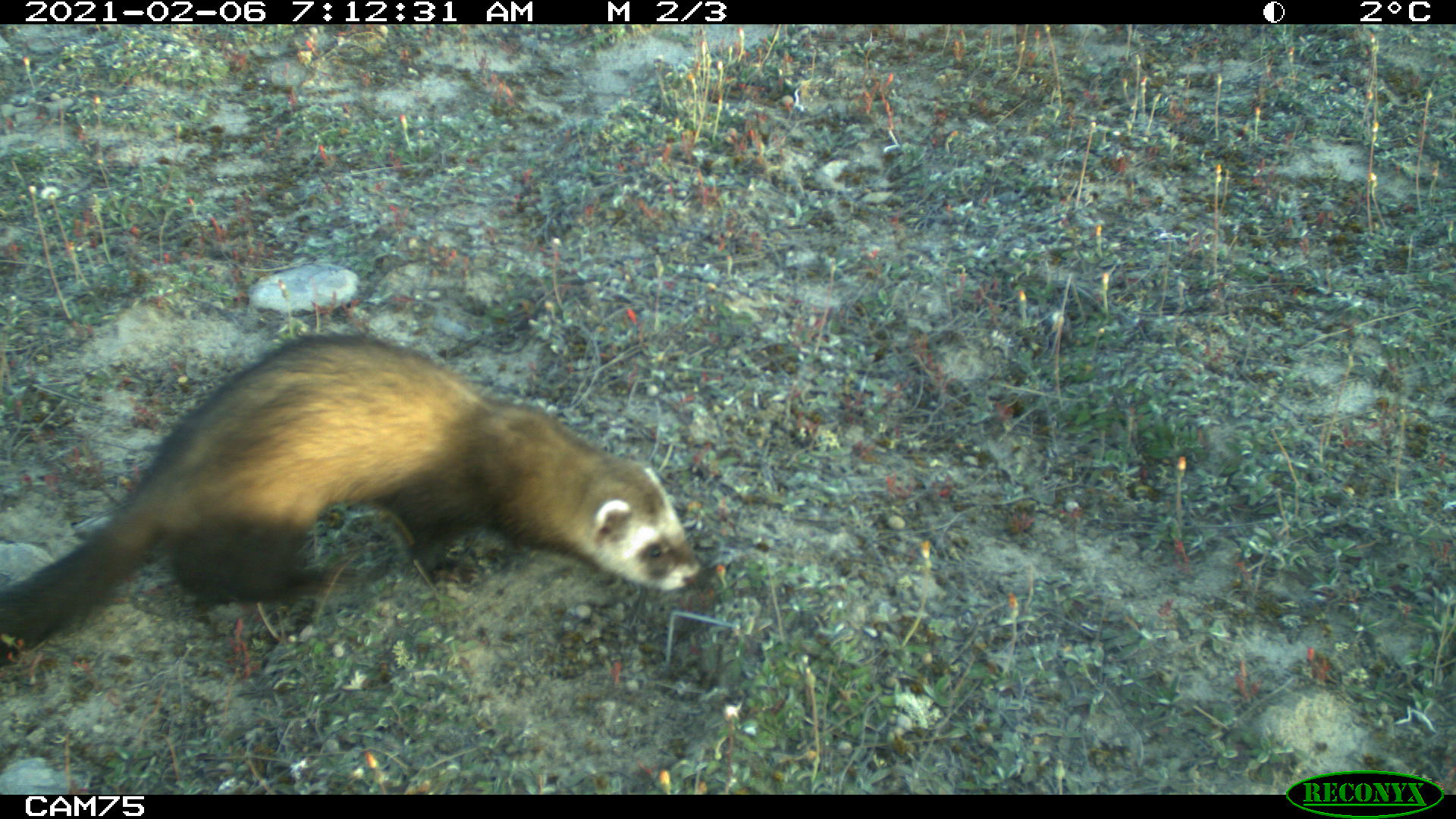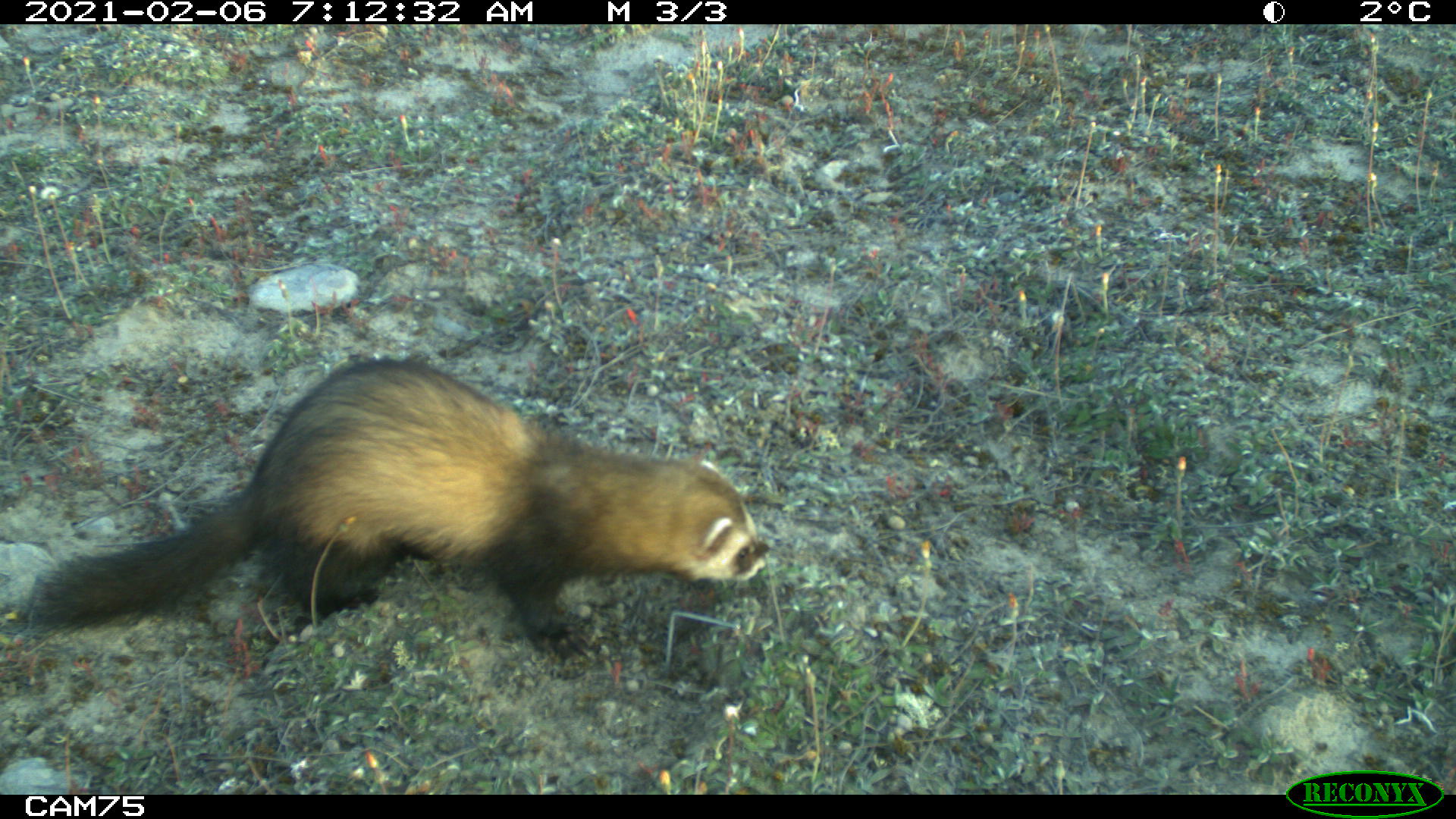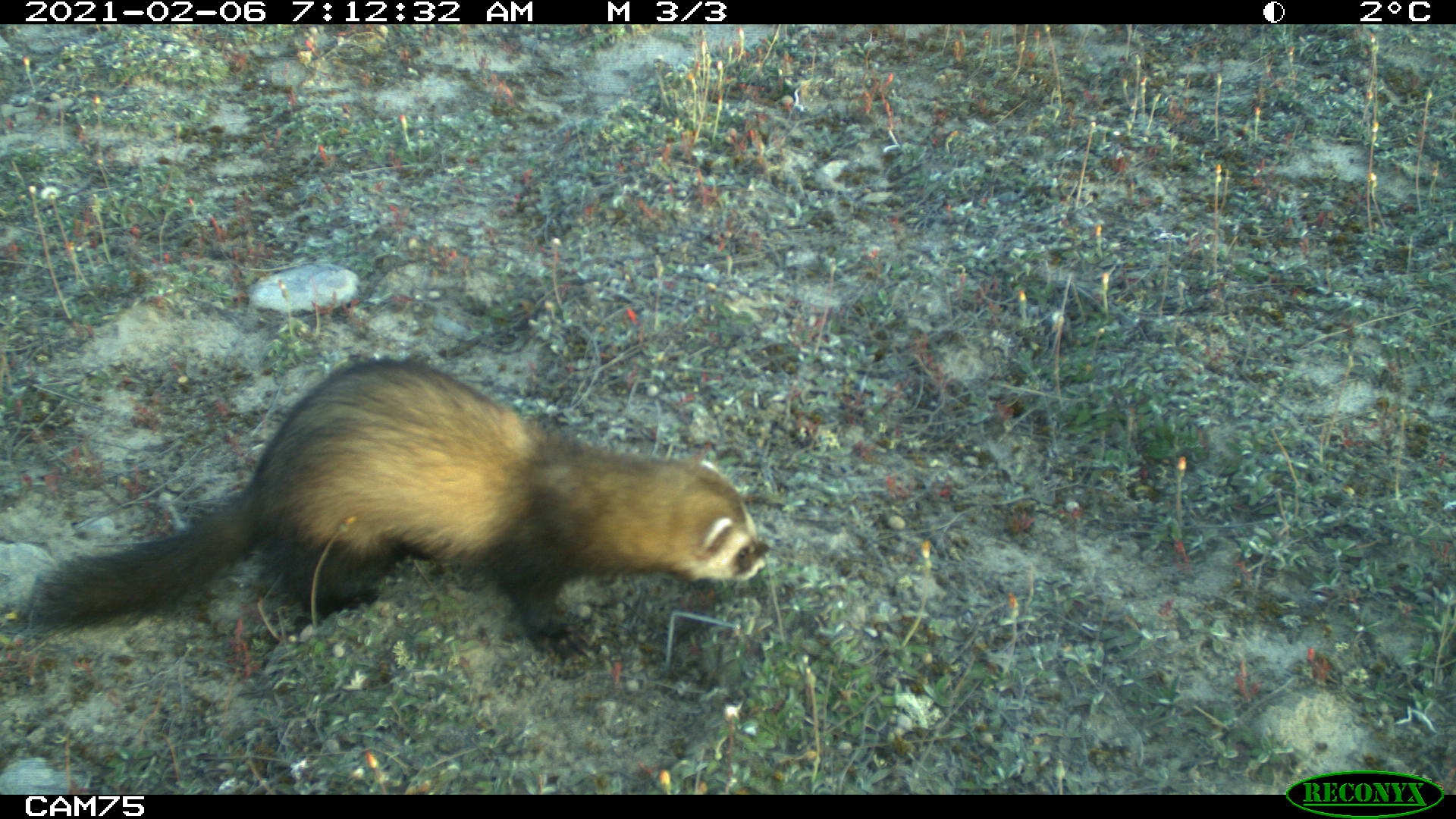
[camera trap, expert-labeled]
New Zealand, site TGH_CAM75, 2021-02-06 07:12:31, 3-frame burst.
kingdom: Animalia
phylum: Chordata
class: Mammalia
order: Carnivora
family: Mustelidae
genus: Mustela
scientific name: Mustela furo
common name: ferret